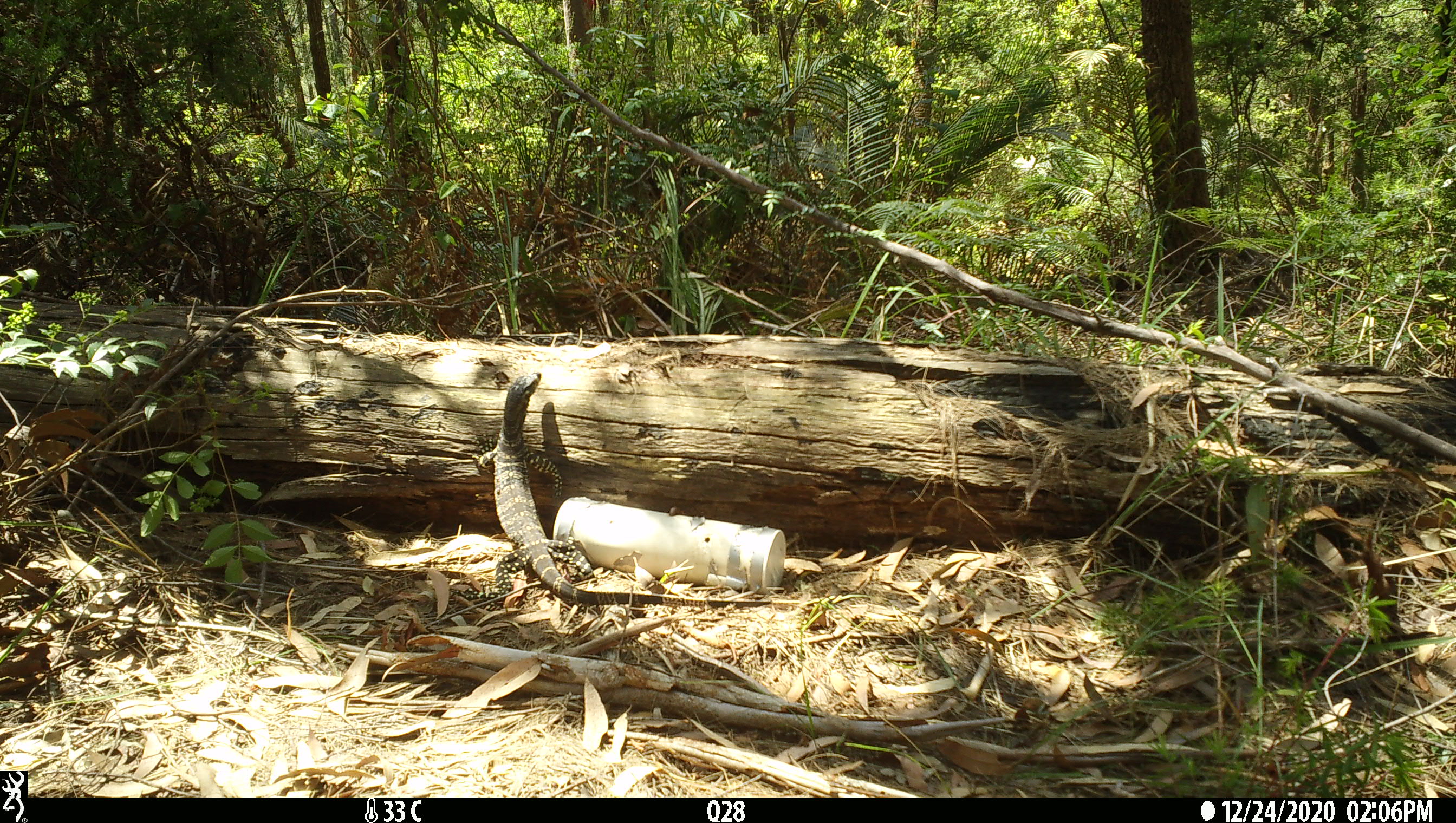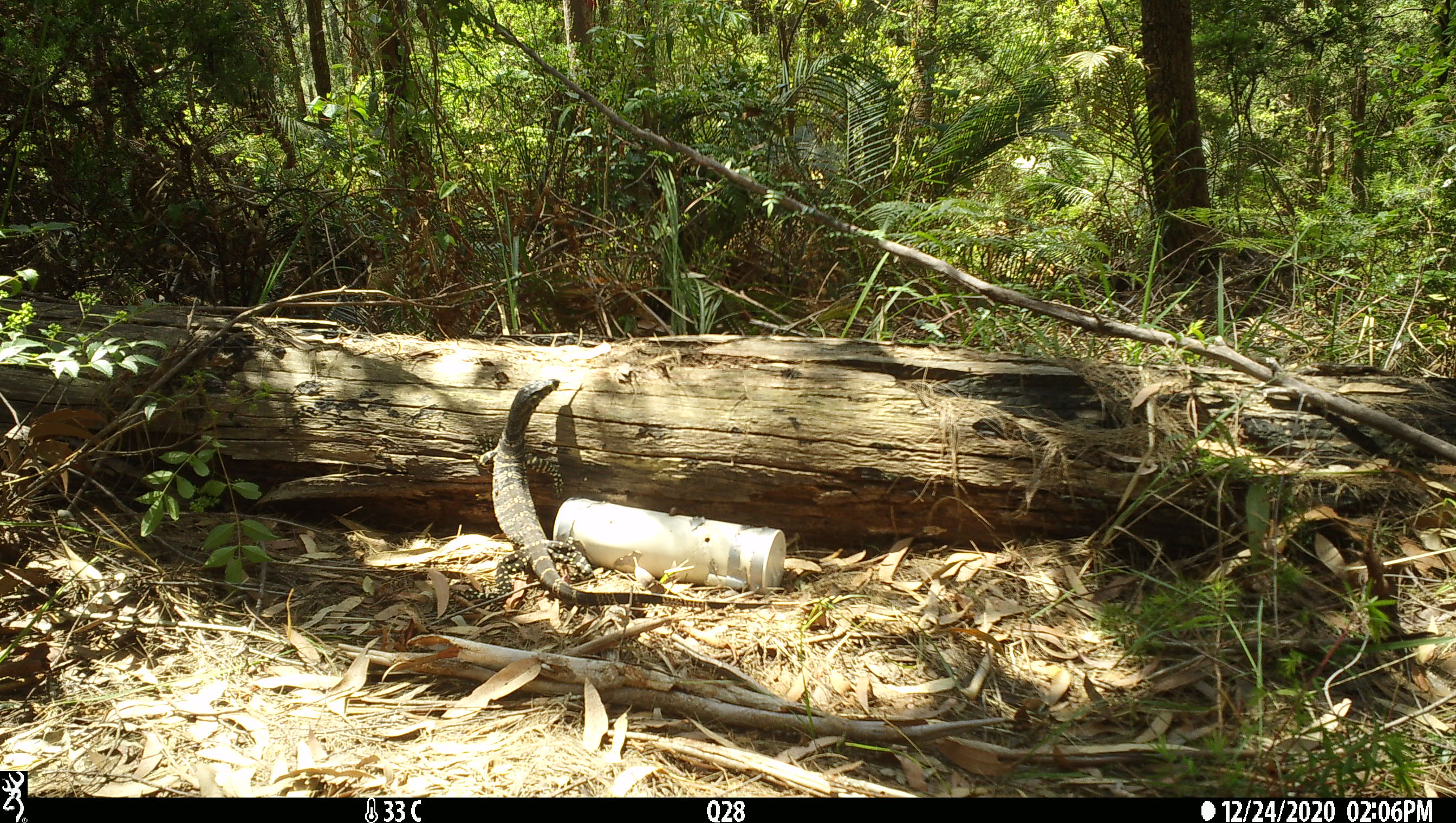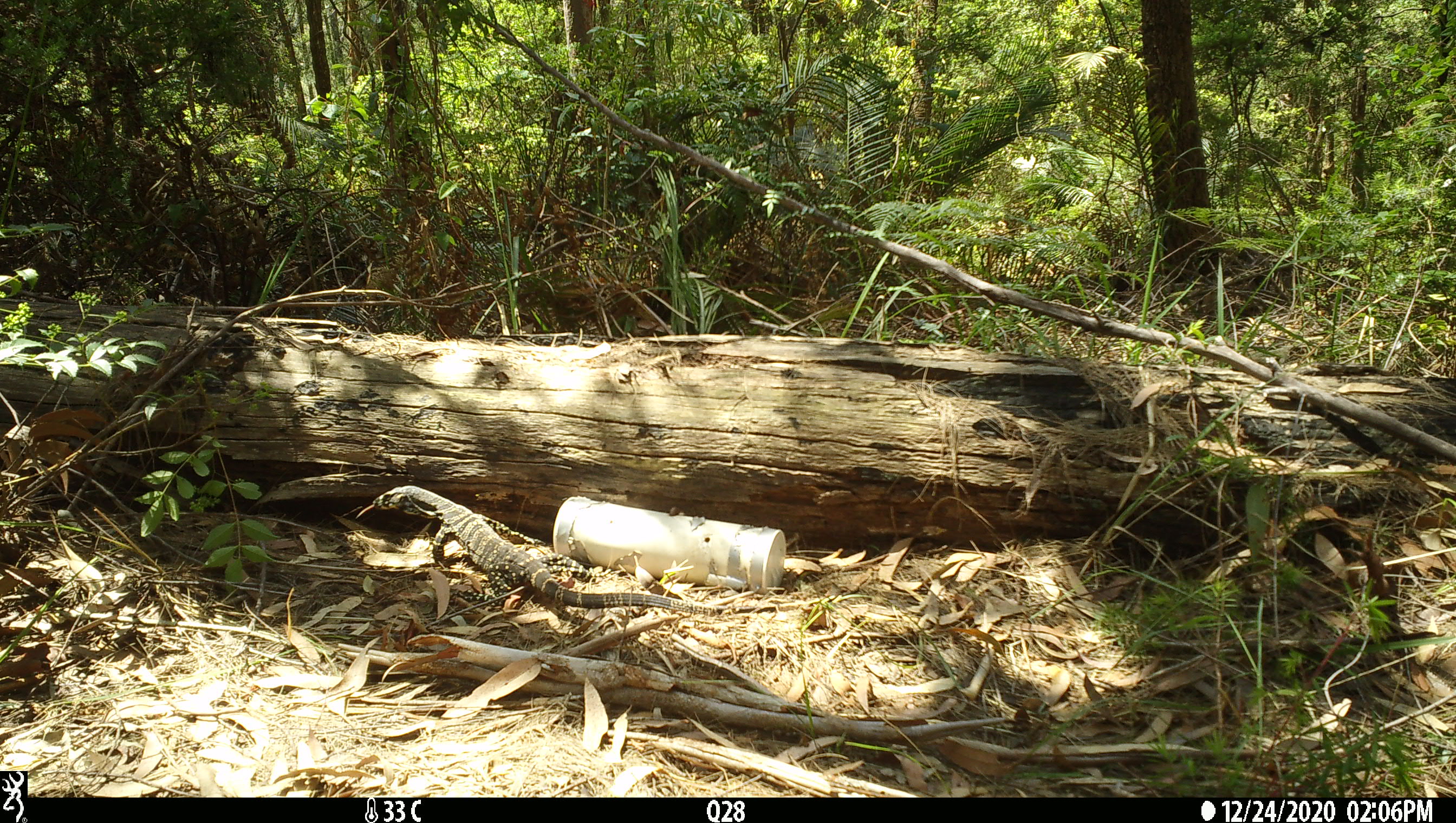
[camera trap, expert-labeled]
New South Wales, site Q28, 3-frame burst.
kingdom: Animalia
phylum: Chordata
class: Reptilia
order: Squamata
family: Varanidae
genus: Varanus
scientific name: Varanus varius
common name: lace monitor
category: goanna